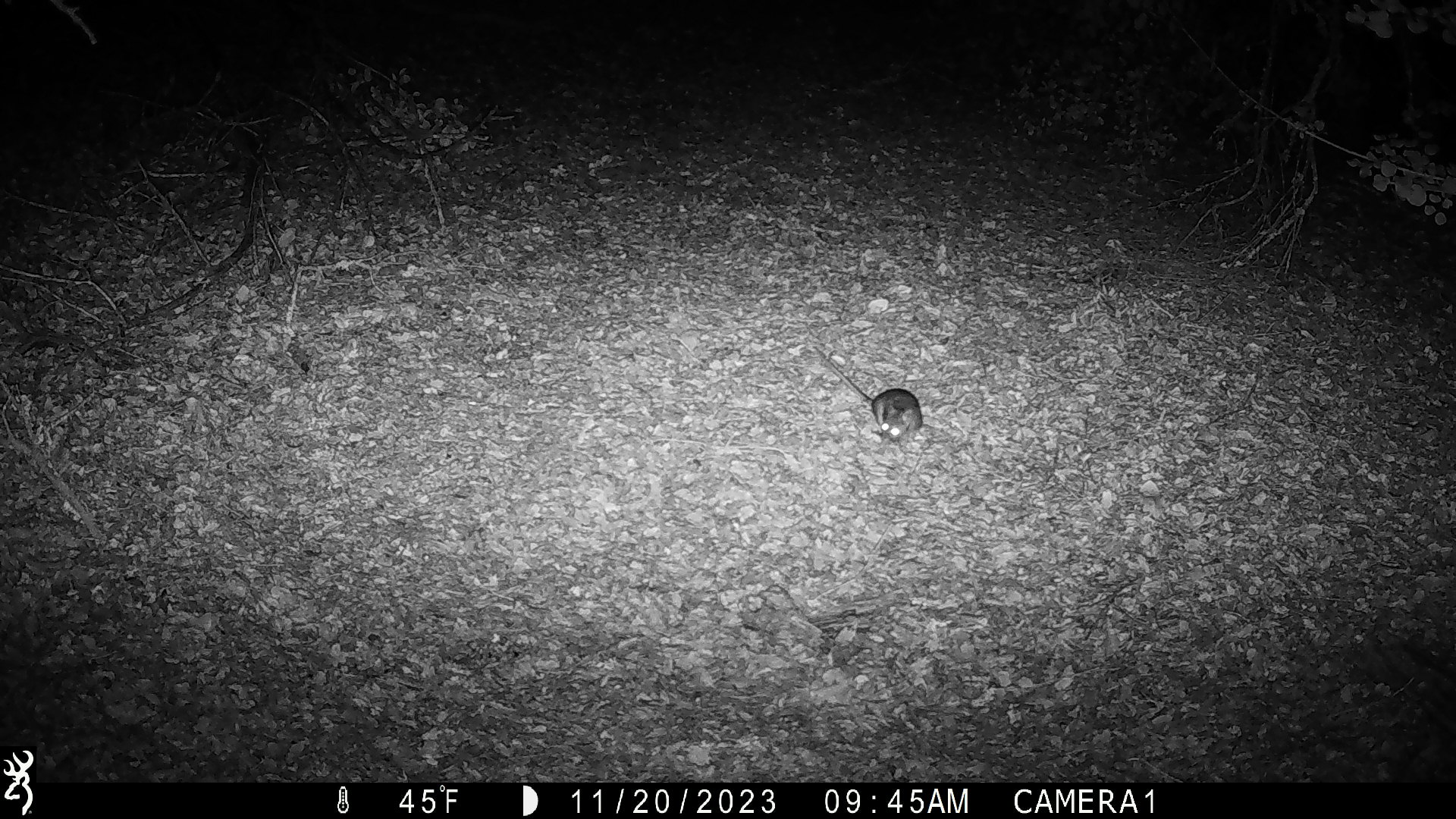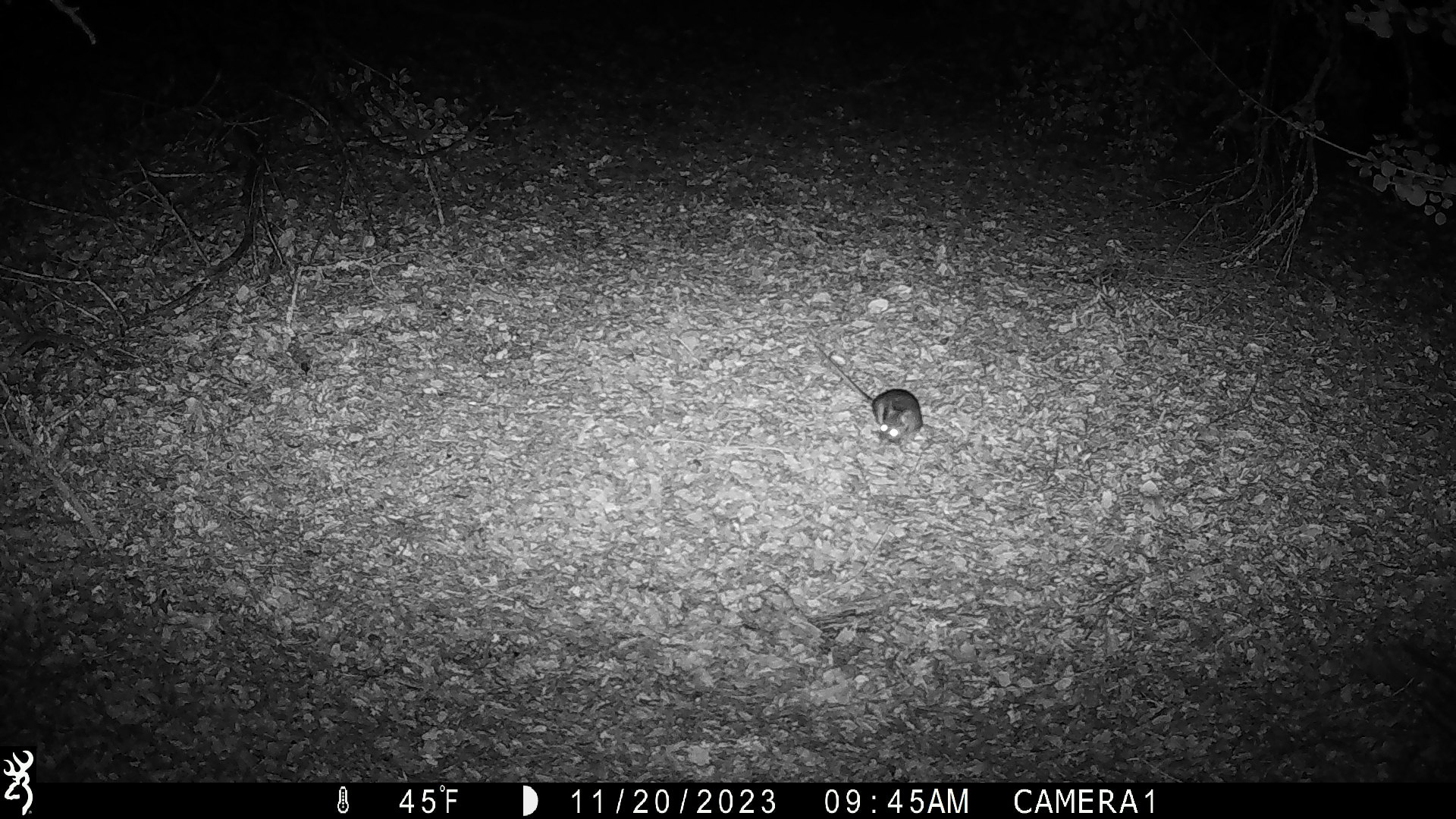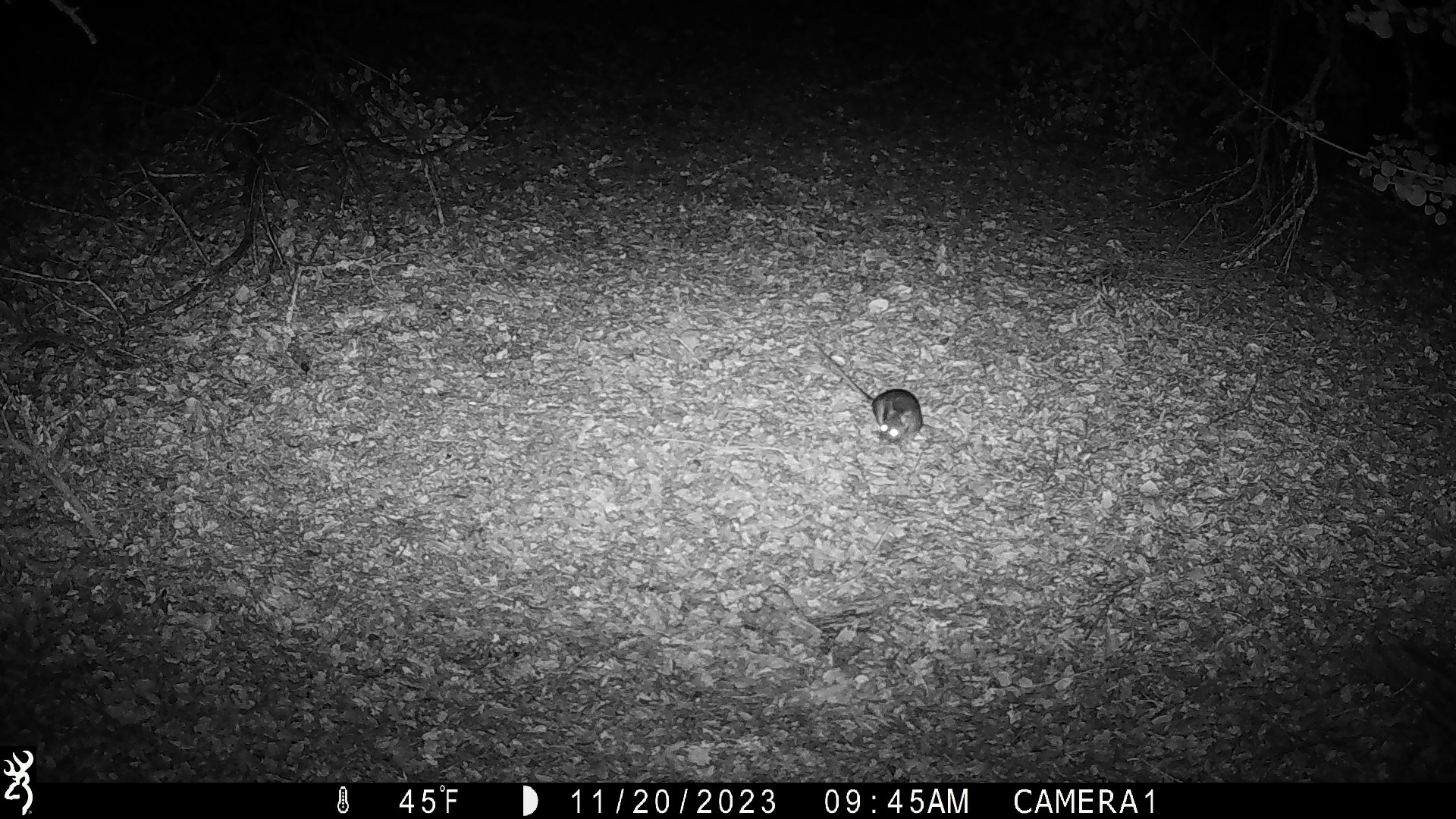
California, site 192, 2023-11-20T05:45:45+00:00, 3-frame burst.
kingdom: Animalia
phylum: Chordata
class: Mammalia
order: Rodentia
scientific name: Rodentia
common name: mouse or rat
Mouse or rat (Rodentia).